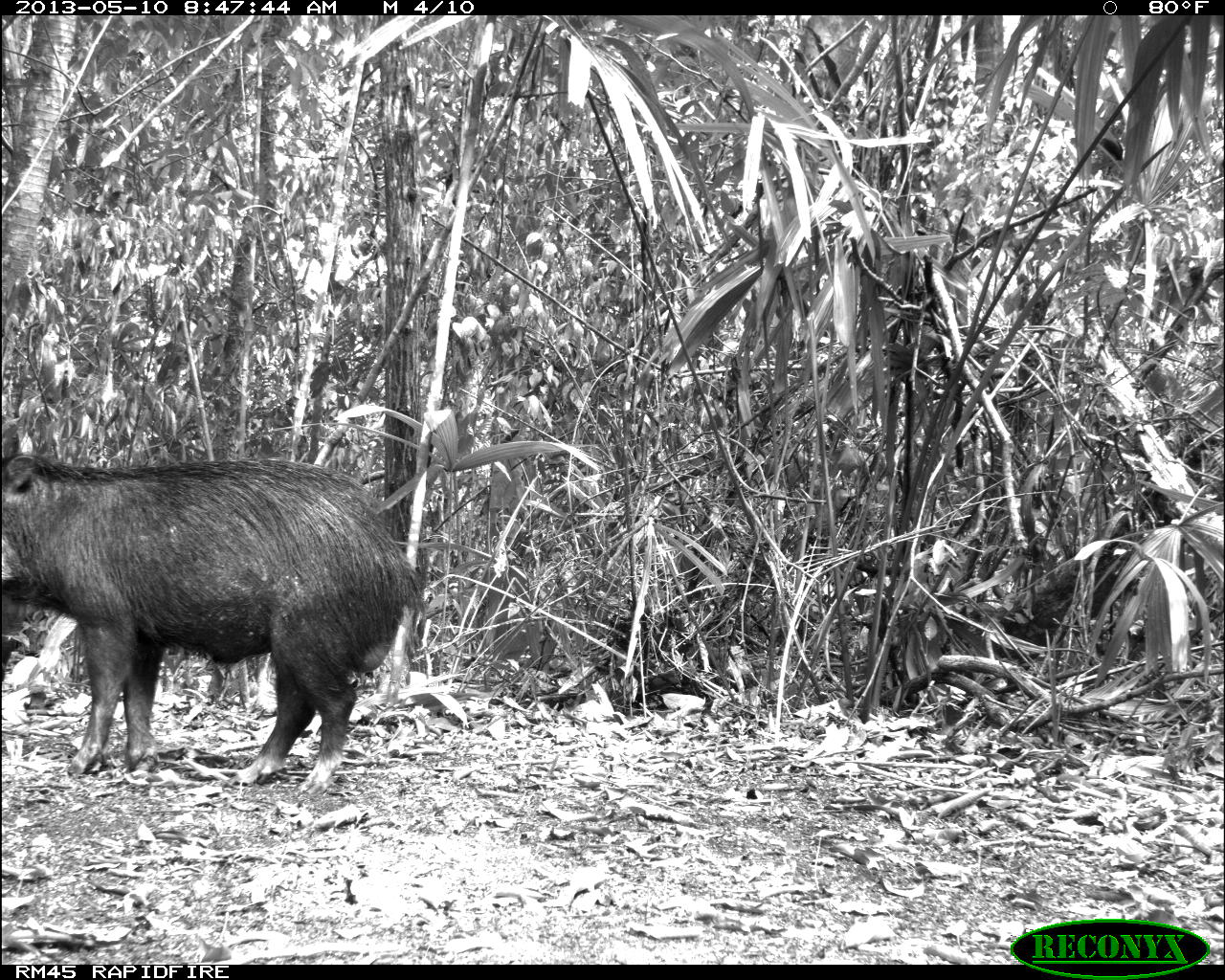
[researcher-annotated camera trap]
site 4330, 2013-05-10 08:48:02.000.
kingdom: Animalia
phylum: Chordata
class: Mammalia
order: Artiodactyla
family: Tayassuidae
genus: Tayassu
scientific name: Tayassu pecari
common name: white-lipped peccary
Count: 4.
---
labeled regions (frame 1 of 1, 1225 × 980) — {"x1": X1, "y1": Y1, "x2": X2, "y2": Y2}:
tayassu pecari: {"x1": 3, "y1": 452, "x2": 423, "y2": 794}